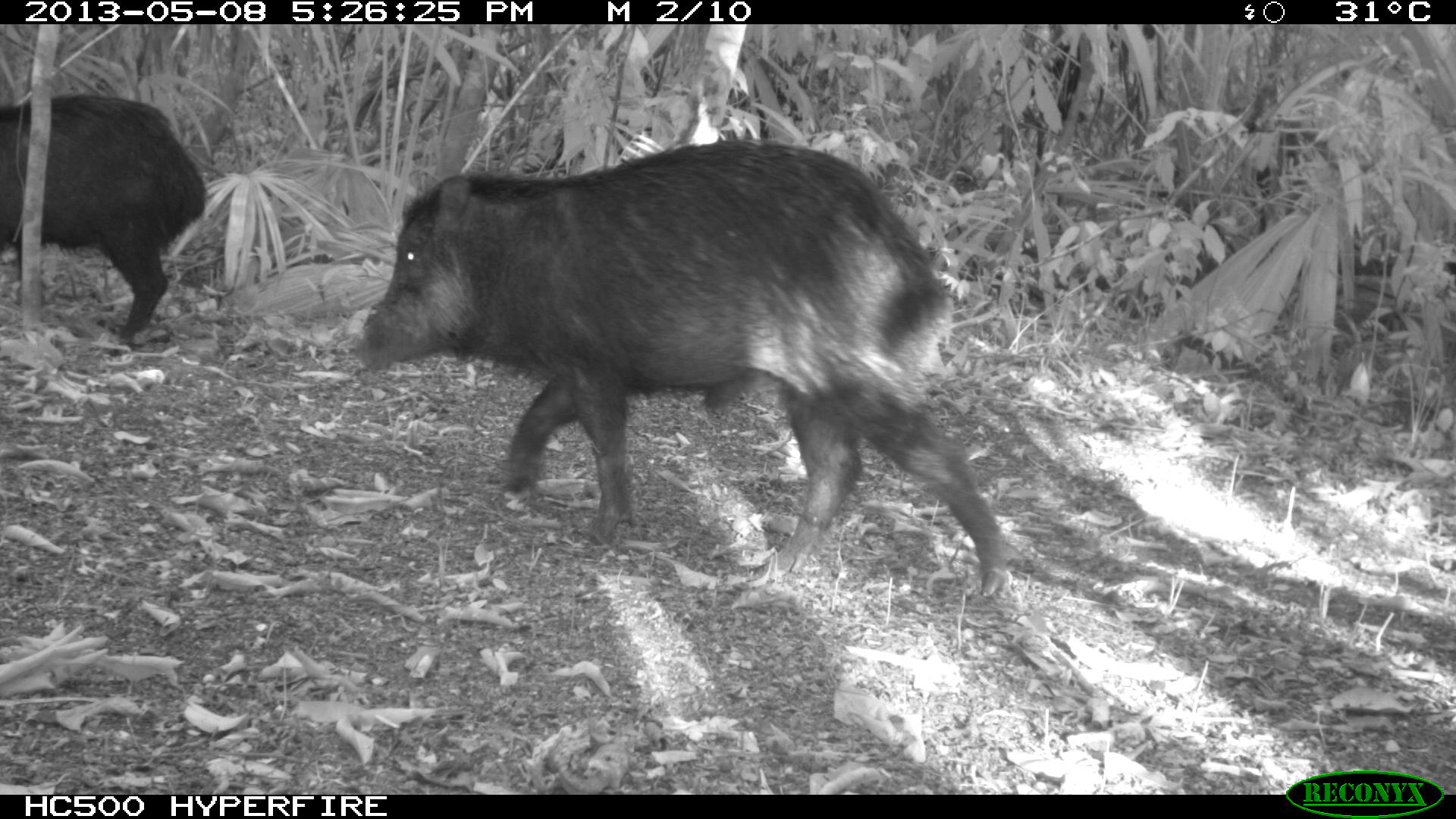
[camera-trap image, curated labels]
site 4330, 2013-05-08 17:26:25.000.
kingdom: Animalia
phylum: Chordata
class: Mammalia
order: Artiodactyla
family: Tayassuidae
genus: Tayassu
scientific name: Tayassu pecari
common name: white-lipped peccary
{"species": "Tayassu pecari (white-lipped peccary)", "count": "2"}